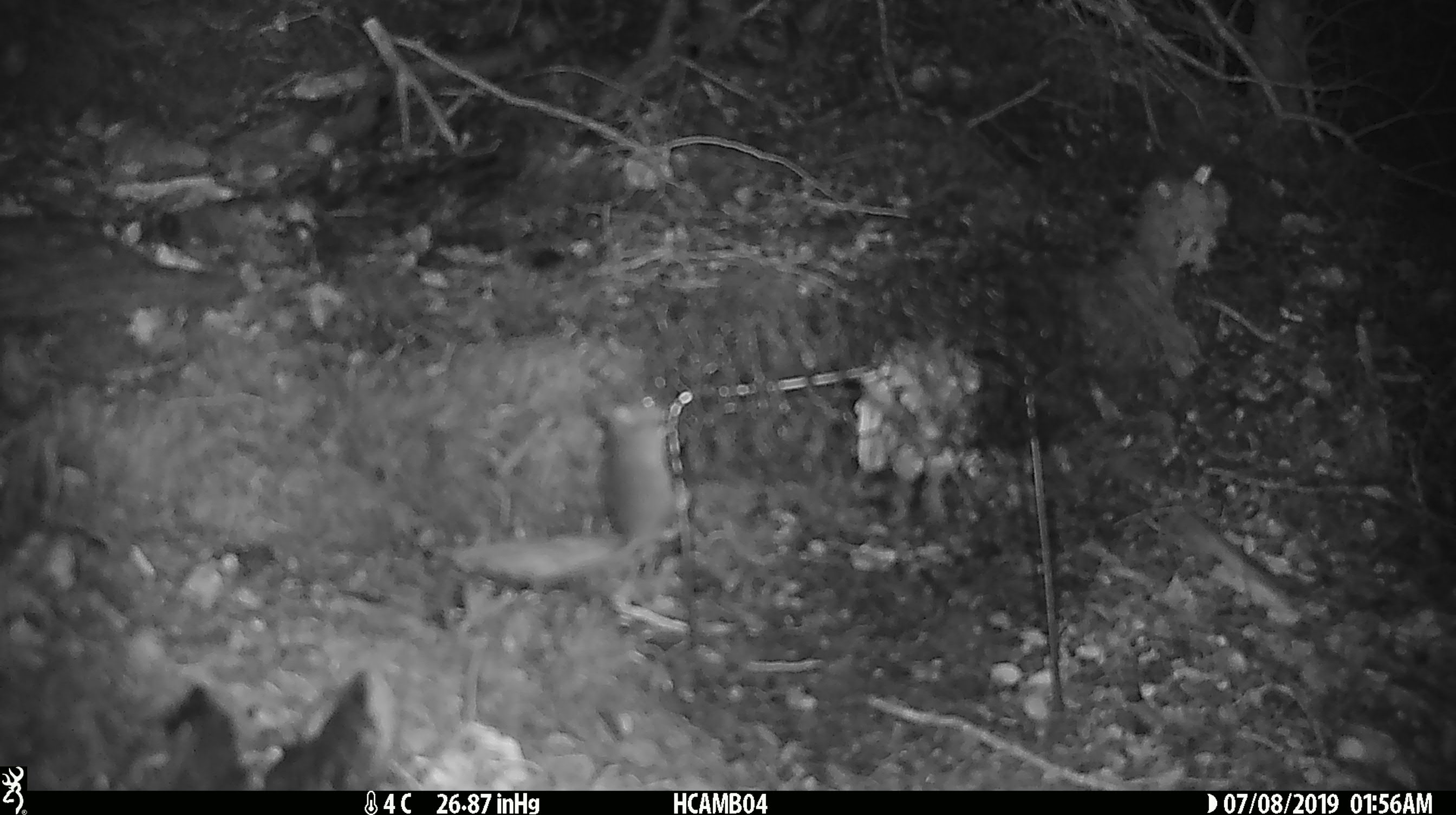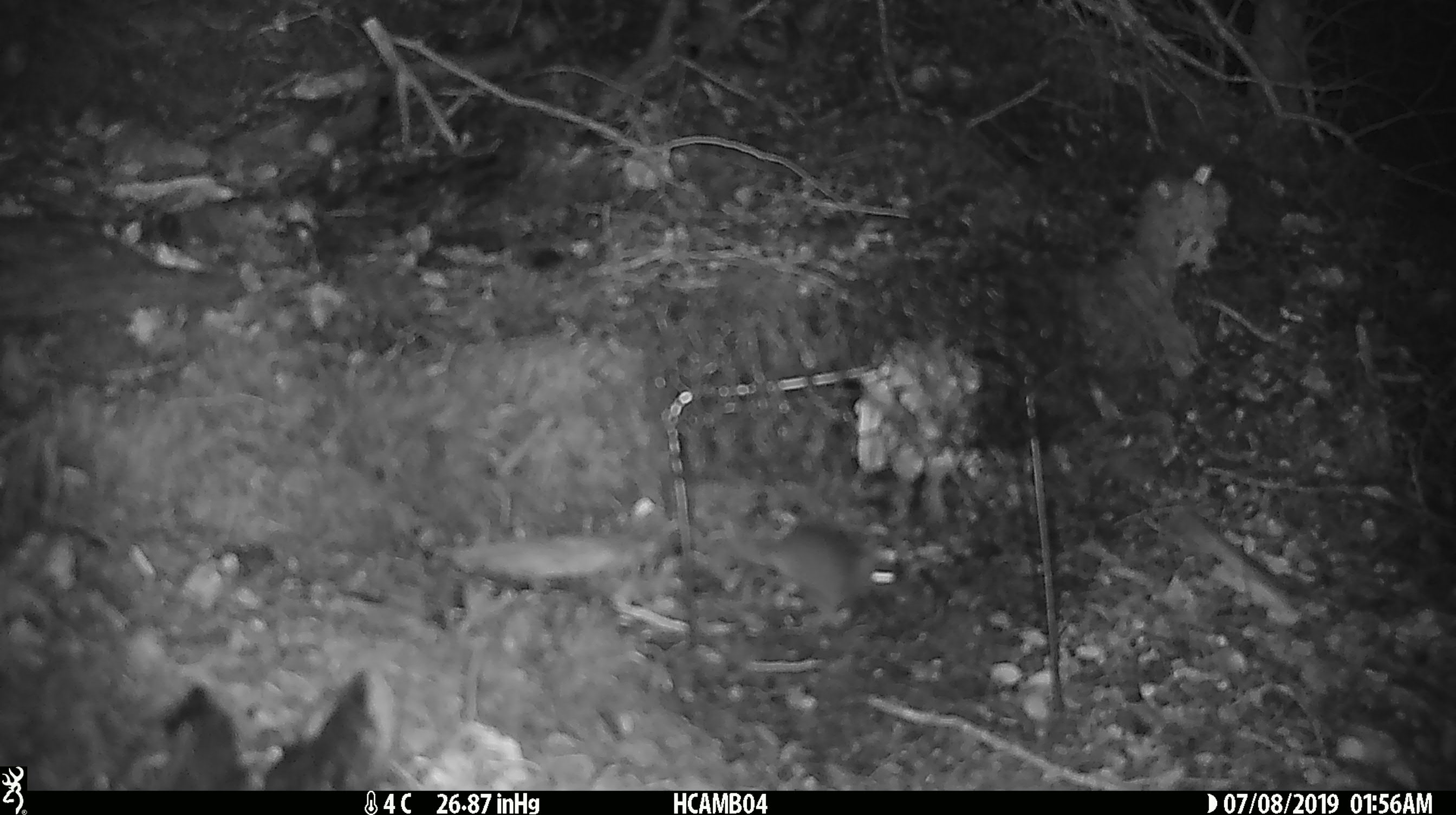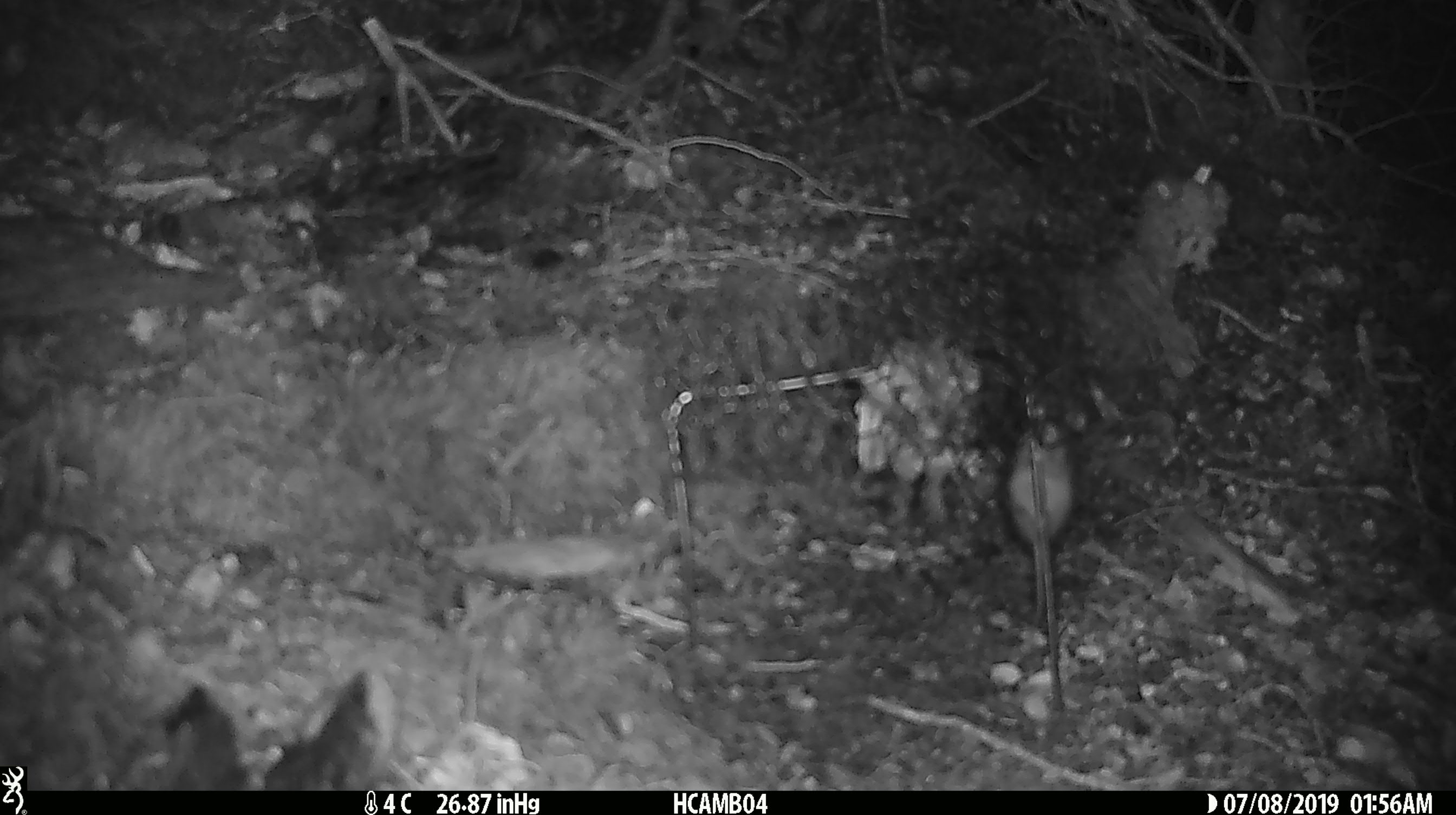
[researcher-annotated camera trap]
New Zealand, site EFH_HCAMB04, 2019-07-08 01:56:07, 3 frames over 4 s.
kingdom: Animalia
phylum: Chordata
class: Mammalia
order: Rodentia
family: Muridae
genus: Mus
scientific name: Mus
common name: mouse